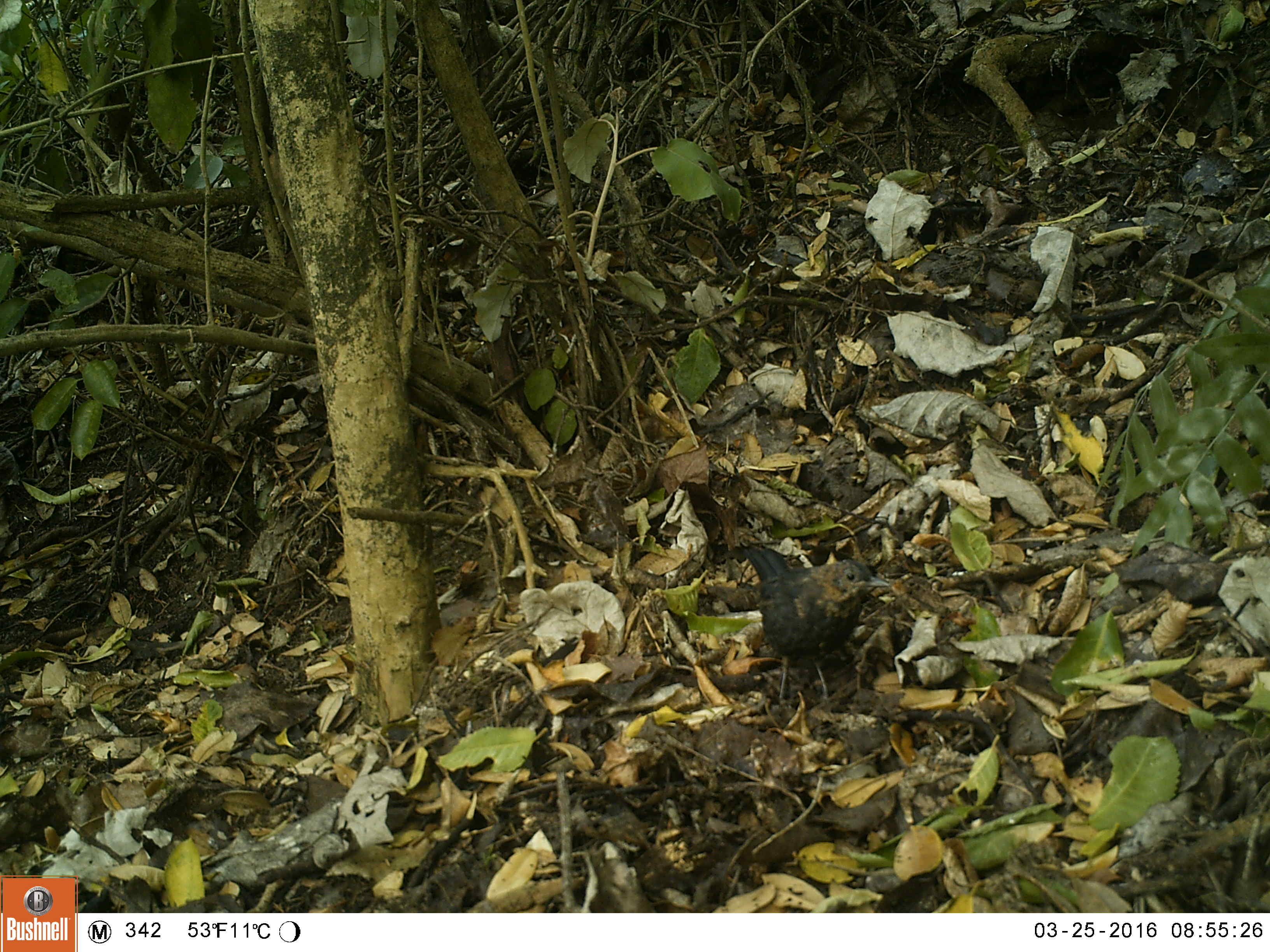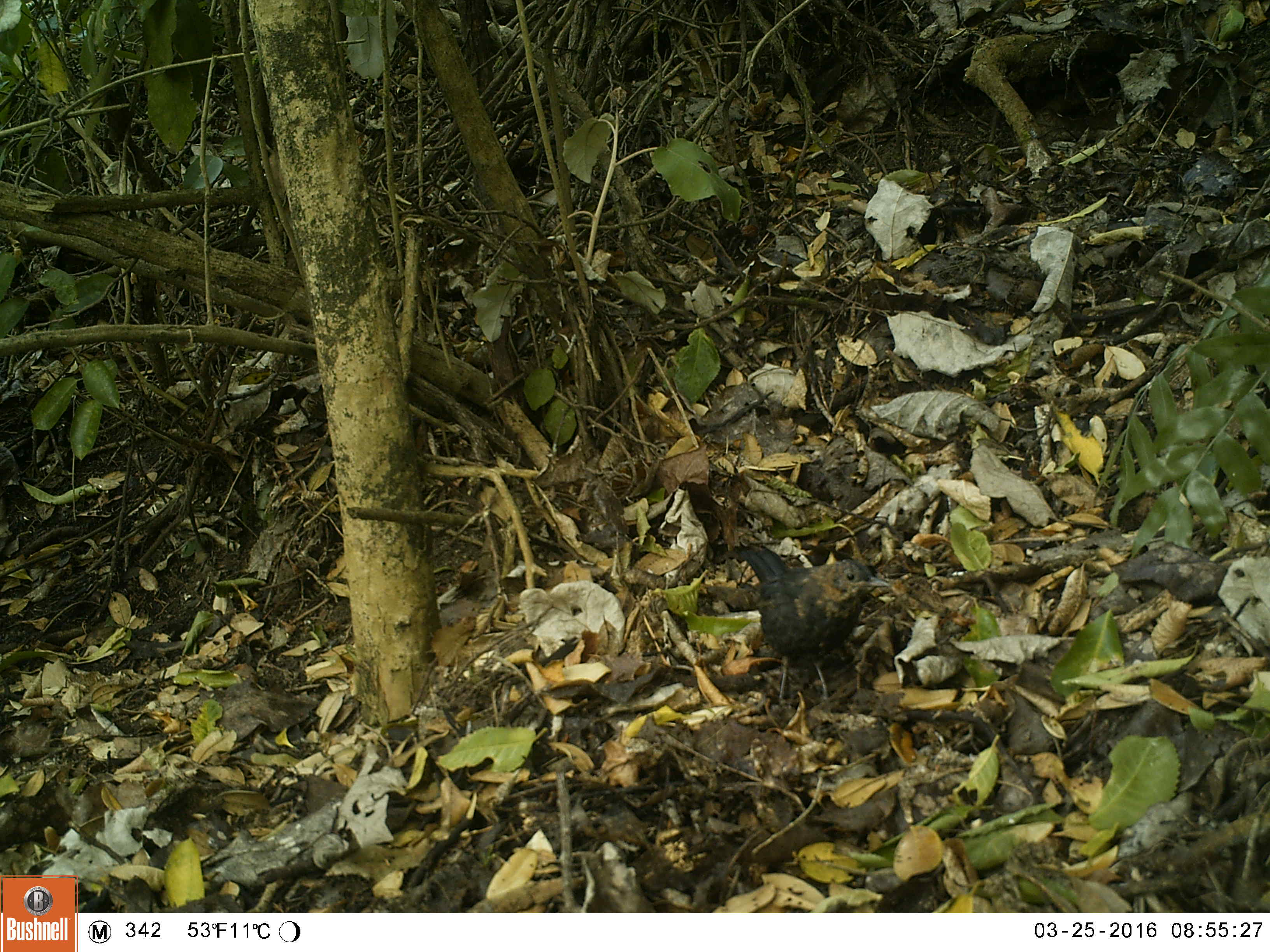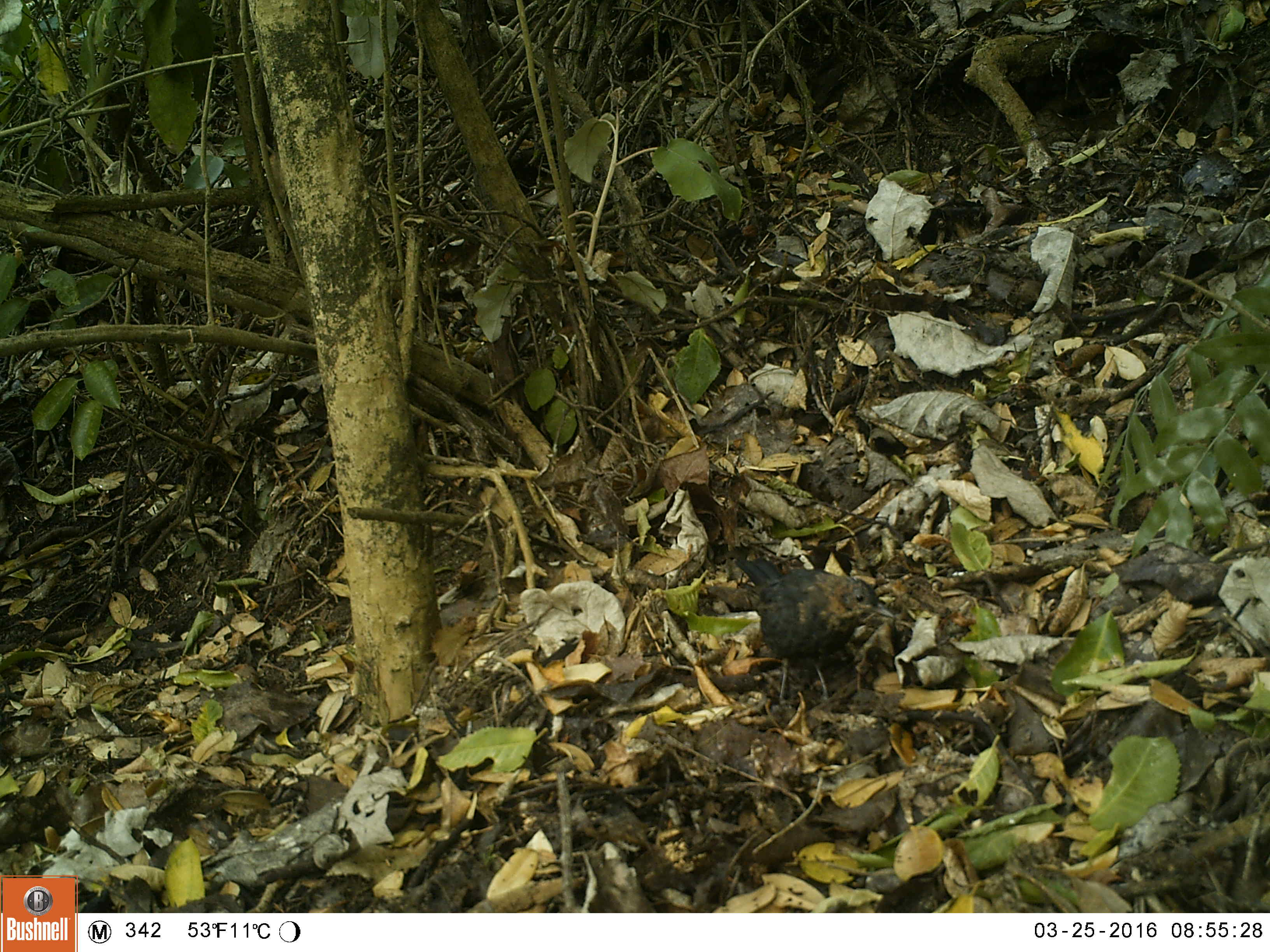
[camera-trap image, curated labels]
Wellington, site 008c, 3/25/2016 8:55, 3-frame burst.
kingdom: Animalia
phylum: Chordata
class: Aves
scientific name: Aves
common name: bird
Bird (Aves).